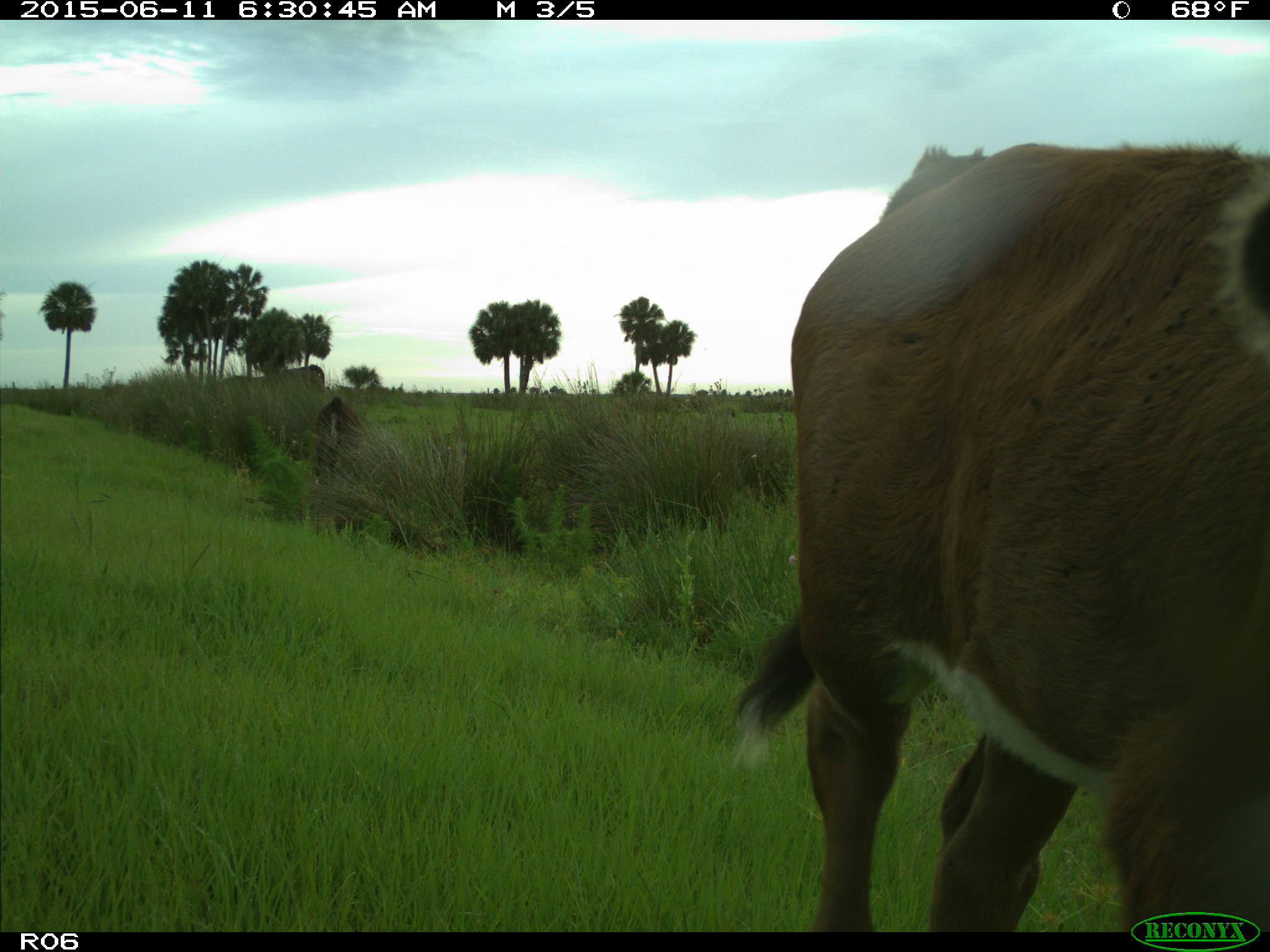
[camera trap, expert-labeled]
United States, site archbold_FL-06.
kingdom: Animalia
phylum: Chordata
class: Mammalia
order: Artiodactyla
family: Bovidae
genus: Bos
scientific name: Bos taurus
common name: domestic cow